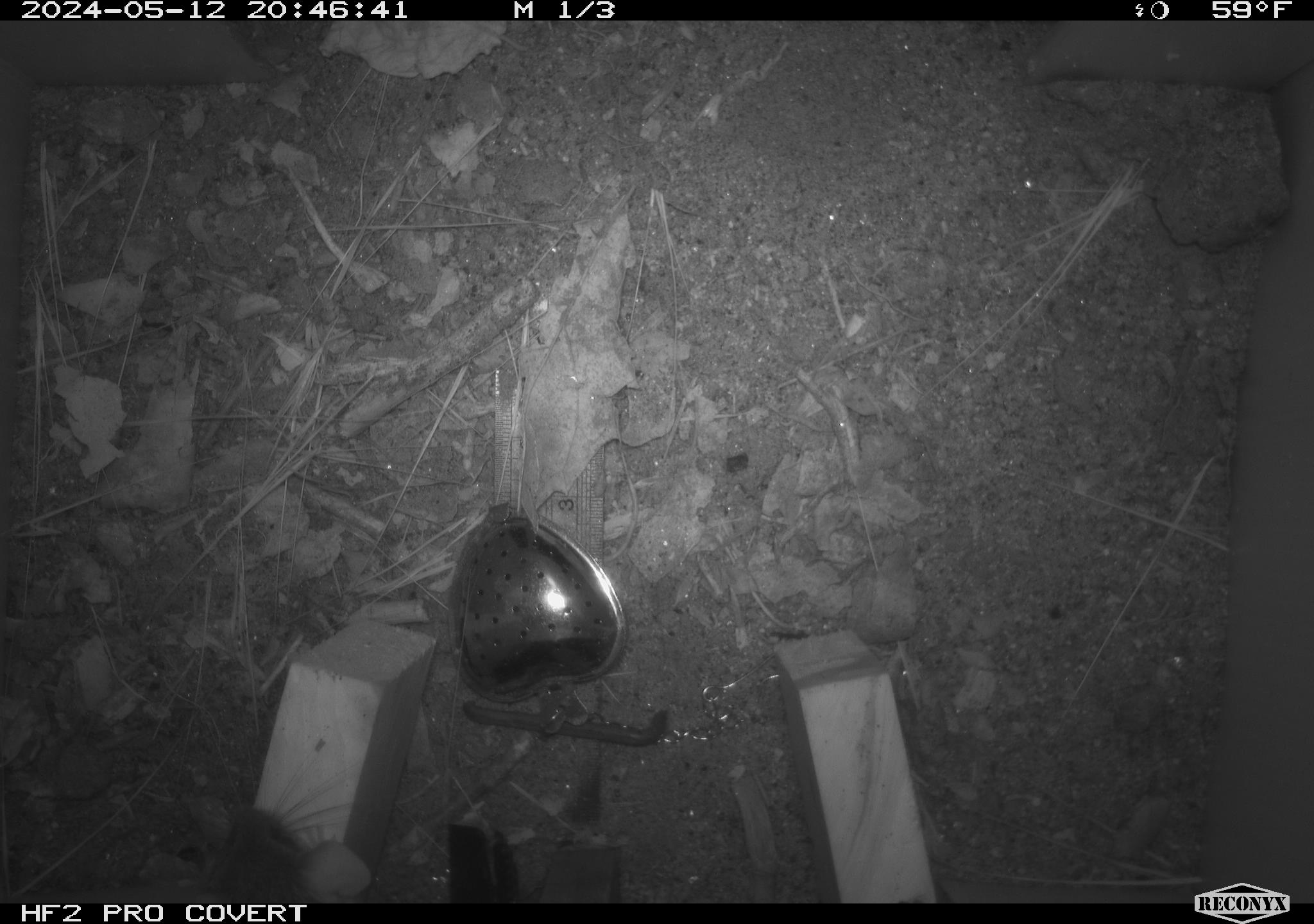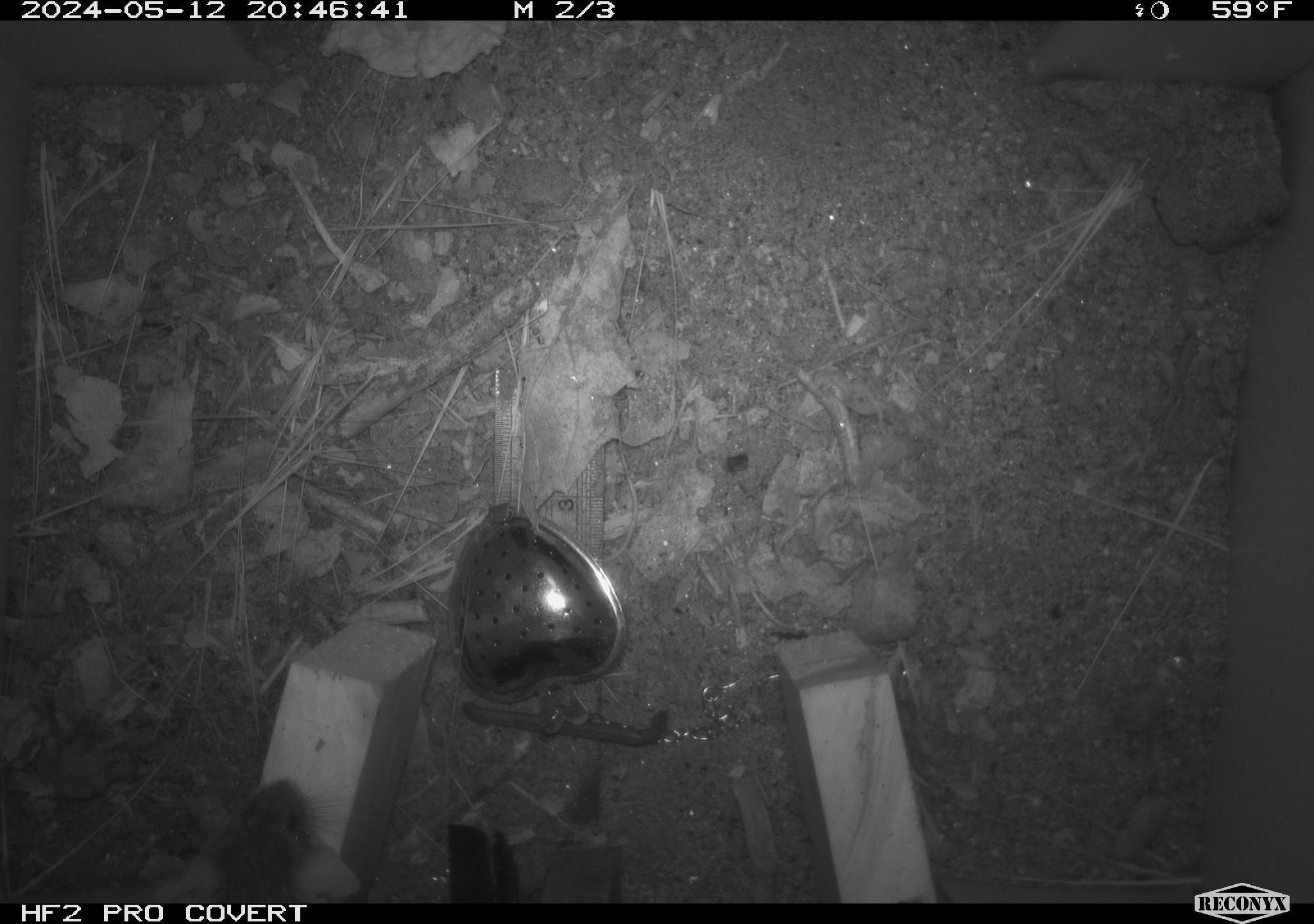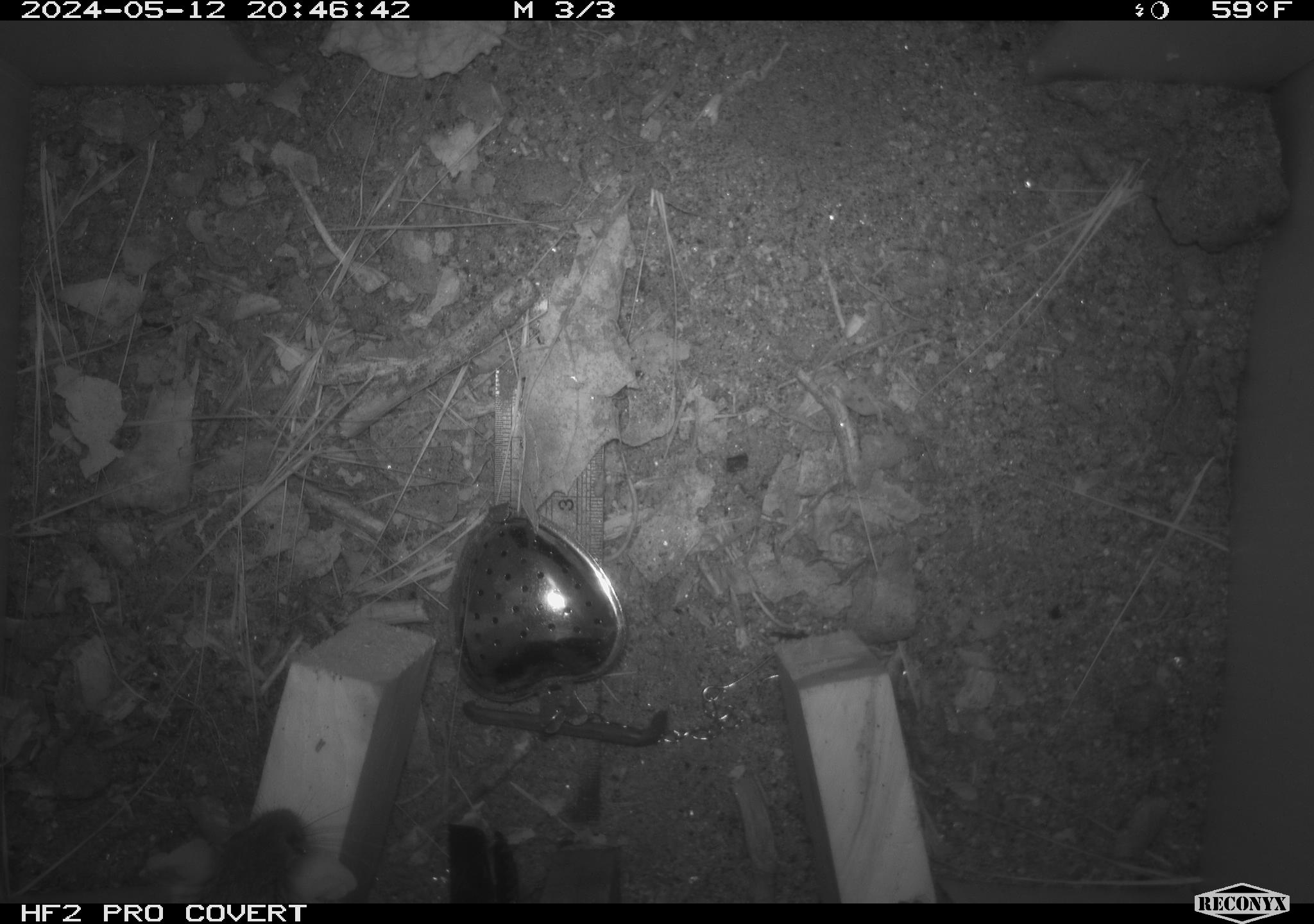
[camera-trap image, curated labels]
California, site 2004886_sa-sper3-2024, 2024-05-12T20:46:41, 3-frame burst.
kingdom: Animalia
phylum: Chordata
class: Mammalia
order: Rodentia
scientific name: Rodentia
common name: mouse species